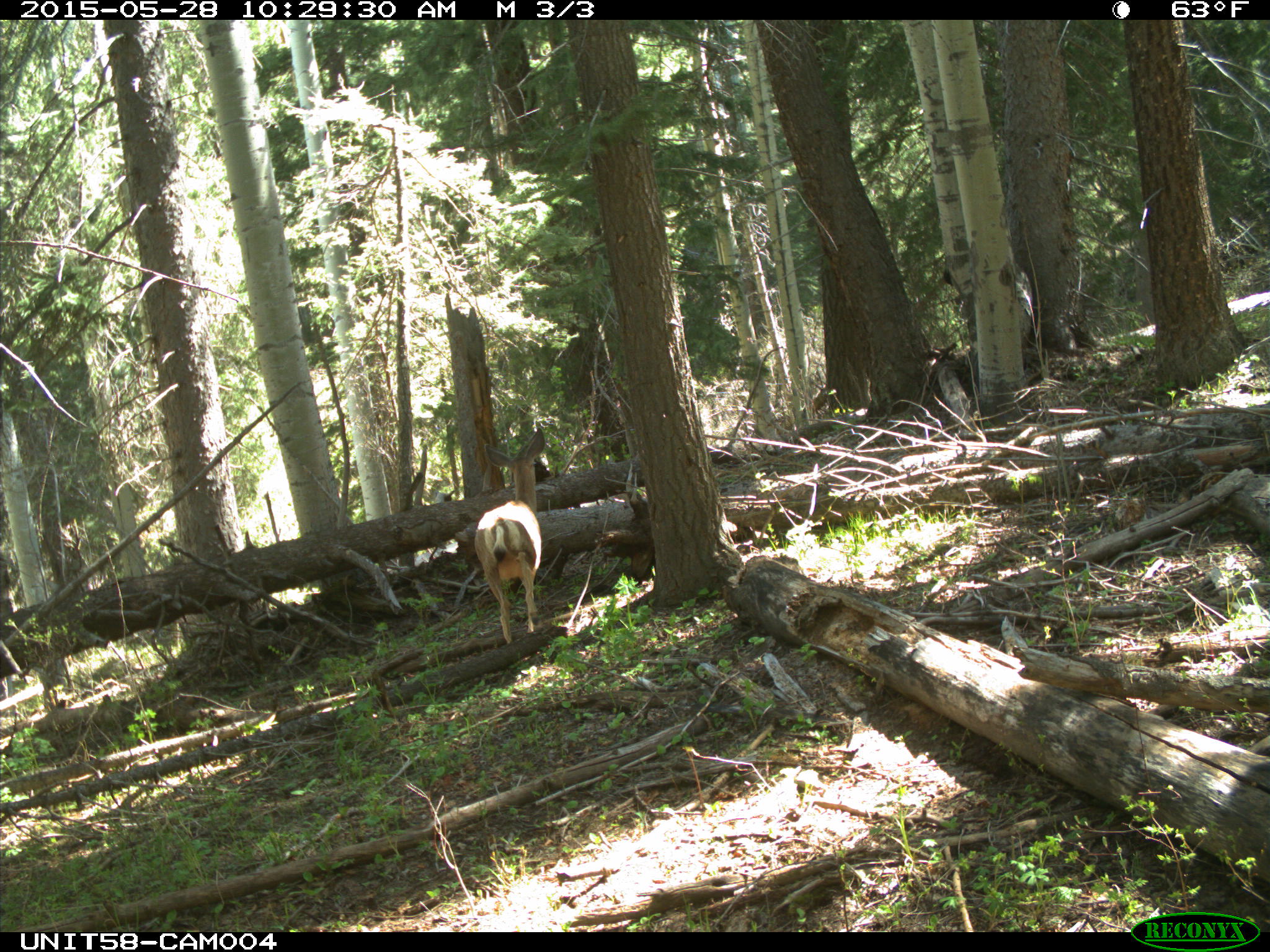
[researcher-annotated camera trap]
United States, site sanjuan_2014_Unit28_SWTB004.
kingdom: Animalia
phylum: Chordata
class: Mammalia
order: Artiodactyla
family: Cervidae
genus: Odocoileus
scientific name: Odocoileus hemionus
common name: mule deer